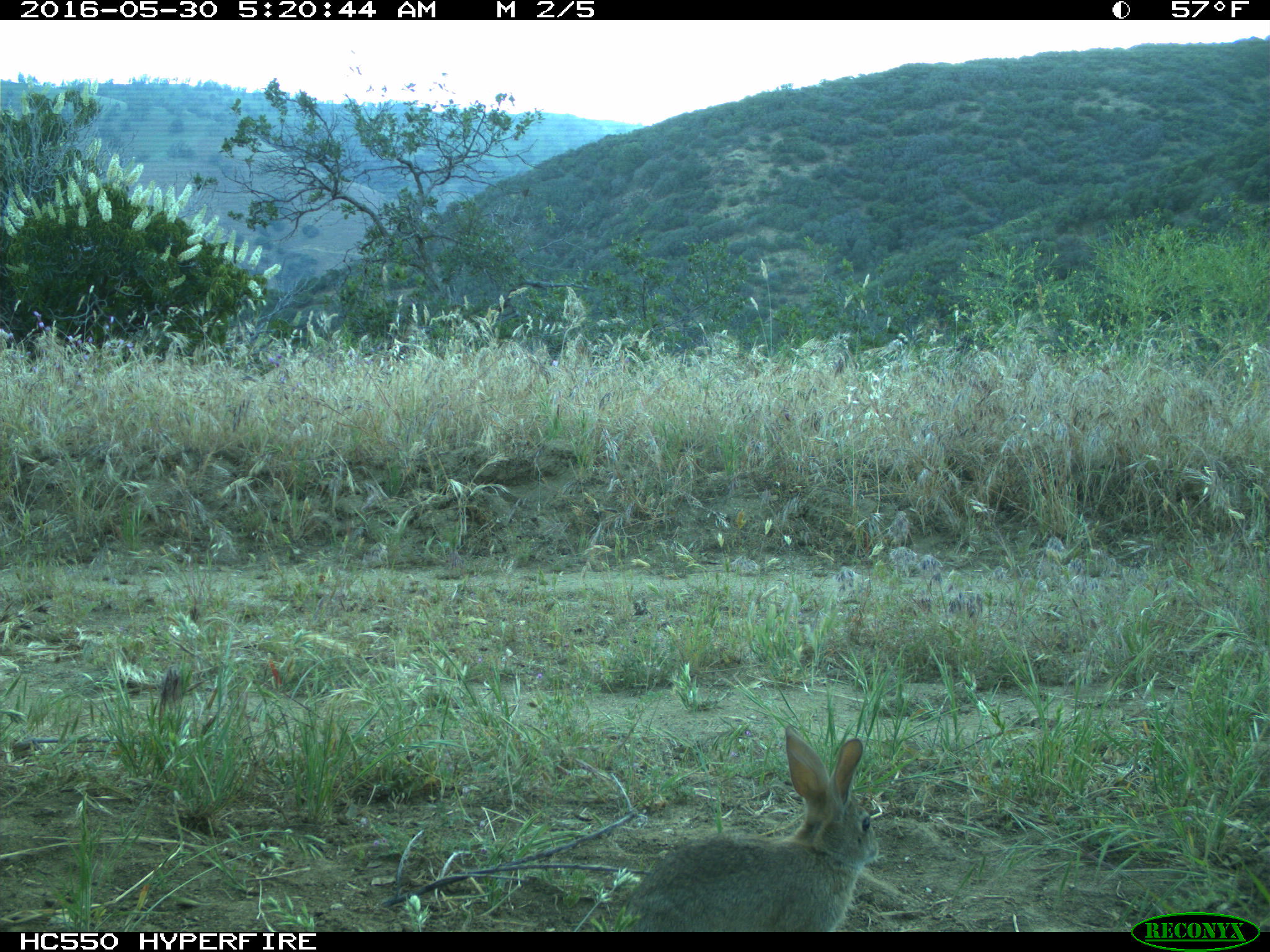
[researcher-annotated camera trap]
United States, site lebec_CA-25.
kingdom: Animalia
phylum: Chordata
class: Mammalia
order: Lagomorpha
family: Leporidae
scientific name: Leporidae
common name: rabbits and hares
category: unidentified rabbit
Unidentified rabbit (rabbits and hares) (Leporidae).